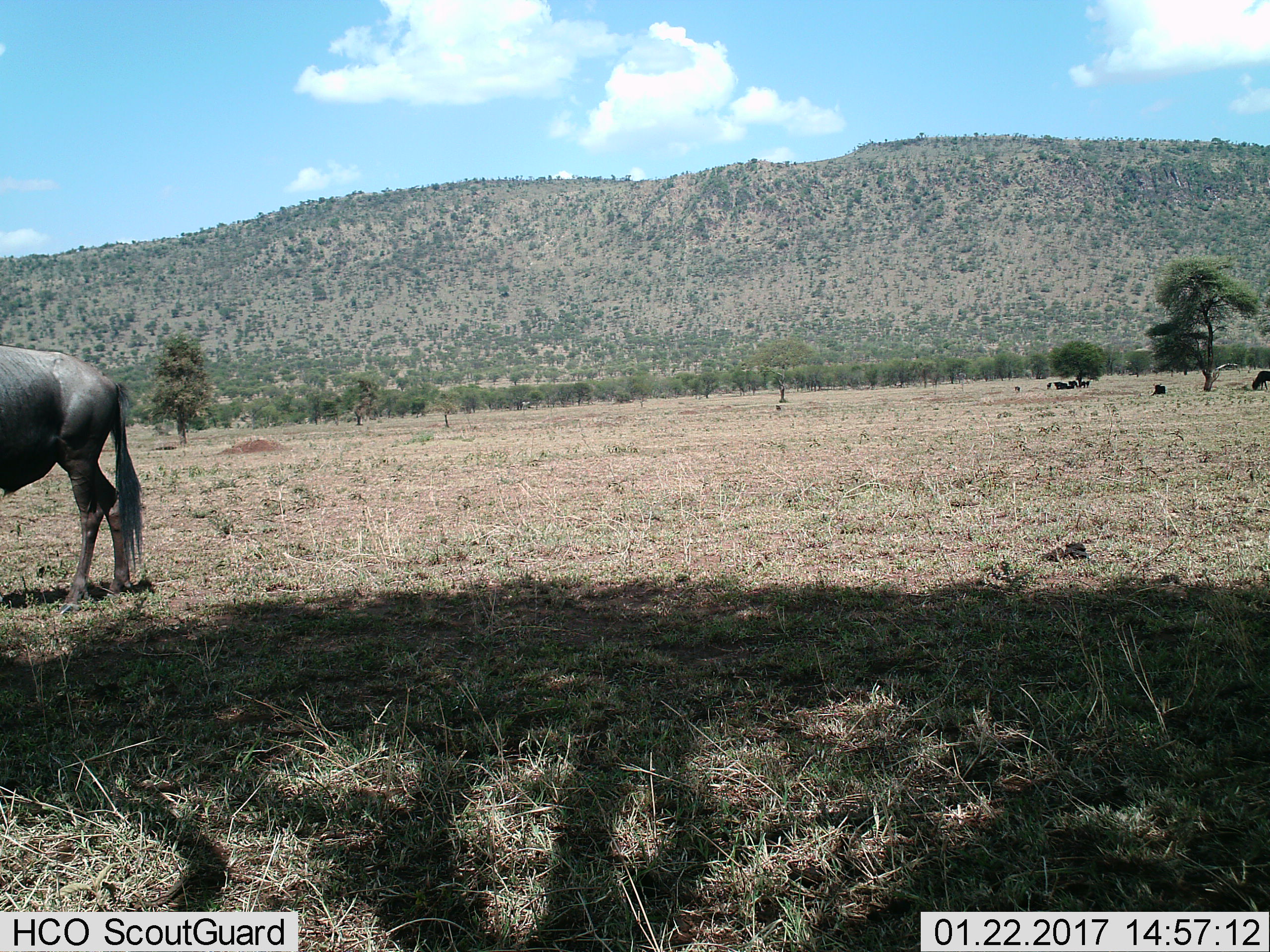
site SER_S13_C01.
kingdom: Animalia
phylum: Chordata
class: Mammalia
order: Artiodactyla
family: Bovidae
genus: Connochaetes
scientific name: Connochaetes taurinus taurinus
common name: blue wildebeest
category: wildebeestblue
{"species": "wildebeestblue (blue wildebeest) (Connochaetes taurinus taurinus)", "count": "9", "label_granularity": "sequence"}